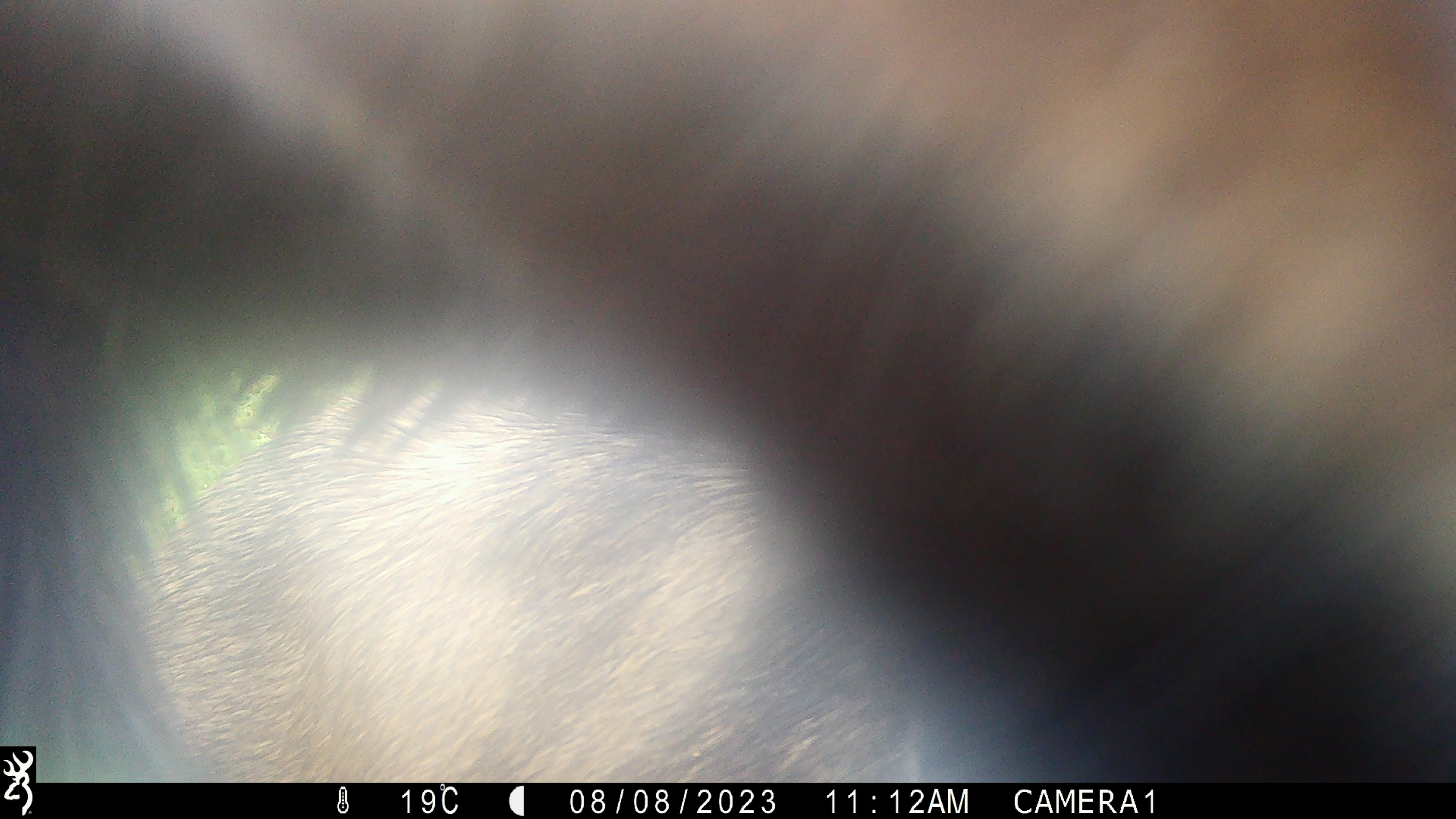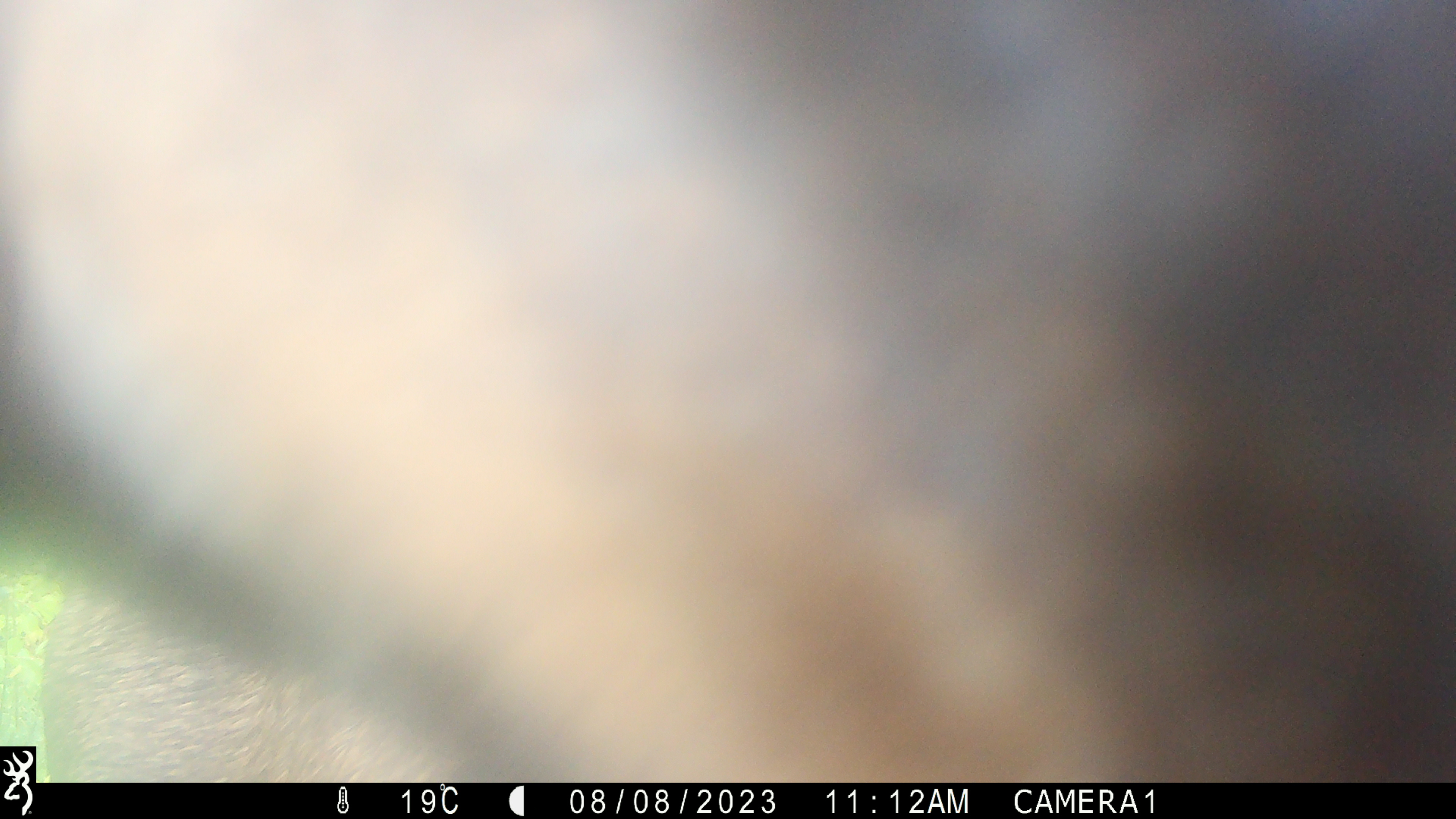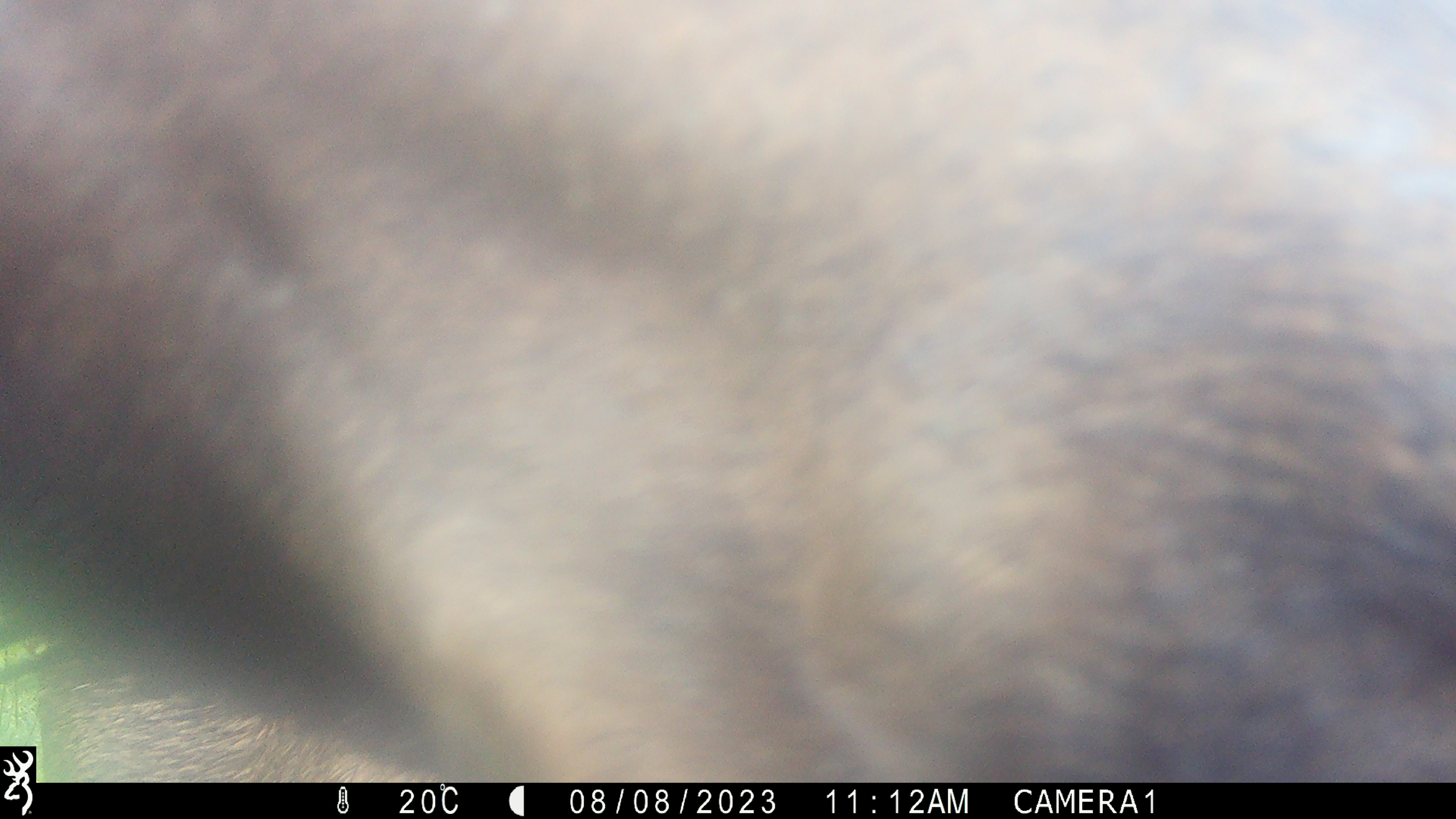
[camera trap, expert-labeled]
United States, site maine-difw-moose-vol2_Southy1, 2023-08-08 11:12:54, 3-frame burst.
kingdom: Animalia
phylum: Chordata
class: Mammalia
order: Artiodactyla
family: Cervidae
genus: Alces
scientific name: Alces alces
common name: moose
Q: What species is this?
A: Moose (Alces alces).